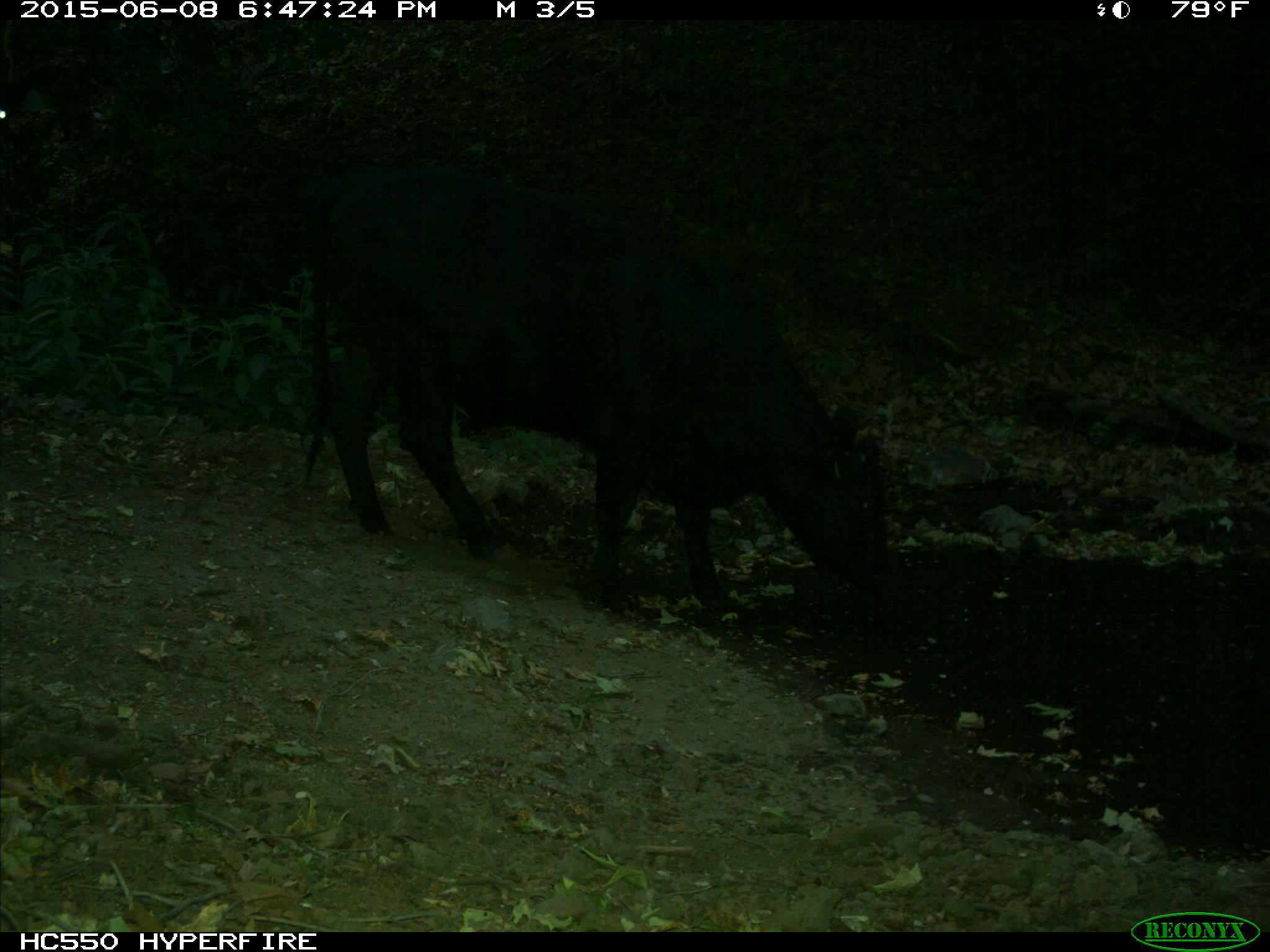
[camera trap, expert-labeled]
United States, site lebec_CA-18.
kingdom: Animalia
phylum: Chordata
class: Mammalia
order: Artiodactyla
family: Bovidae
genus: Bos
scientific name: Bos taurus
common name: domestic cow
Bos taurus (domestic cow).